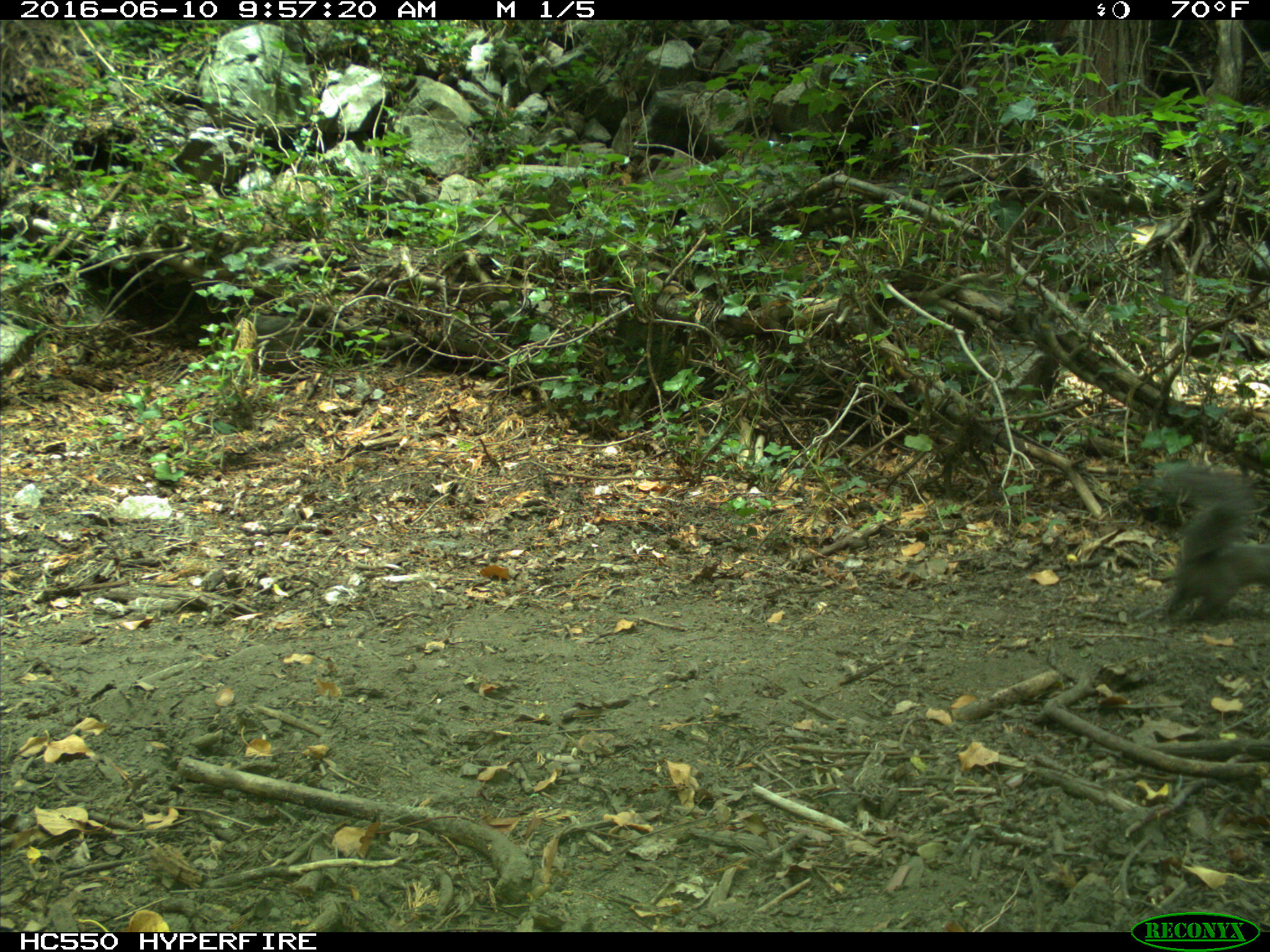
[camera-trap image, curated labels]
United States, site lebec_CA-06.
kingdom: Animalia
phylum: Chordata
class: Mammalia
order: Rodentia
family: Sciuridae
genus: Sciurus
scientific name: Sciurus carolinensis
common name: eastern gray squirrel